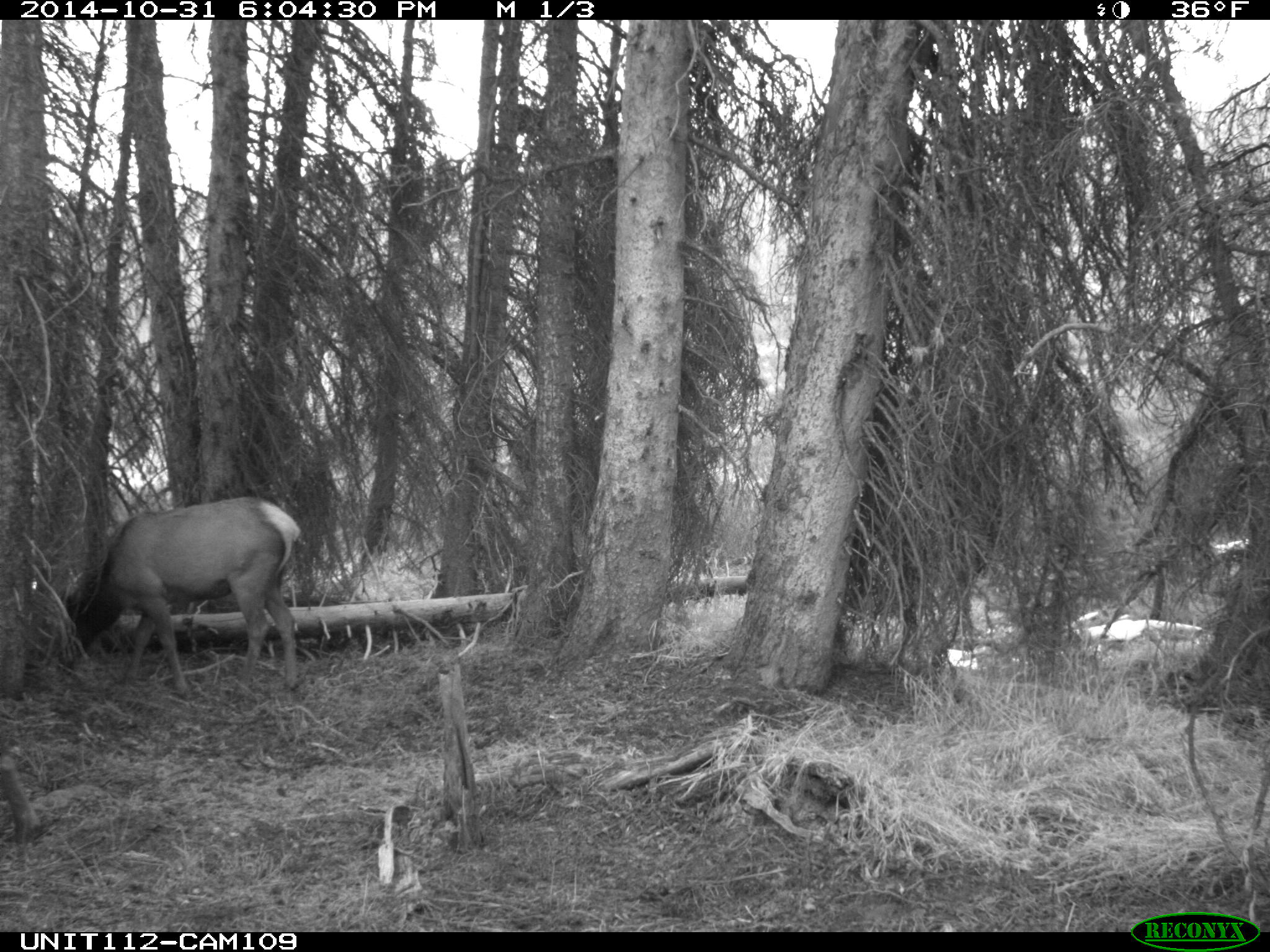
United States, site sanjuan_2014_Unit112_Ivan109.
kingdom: Animalia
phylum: Chordata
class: Mammalia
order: Artiodactyla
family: Cervidae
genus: Cervus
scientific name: Cervus elaphus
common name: red deer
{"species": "Cervus elaphus (red deer)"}